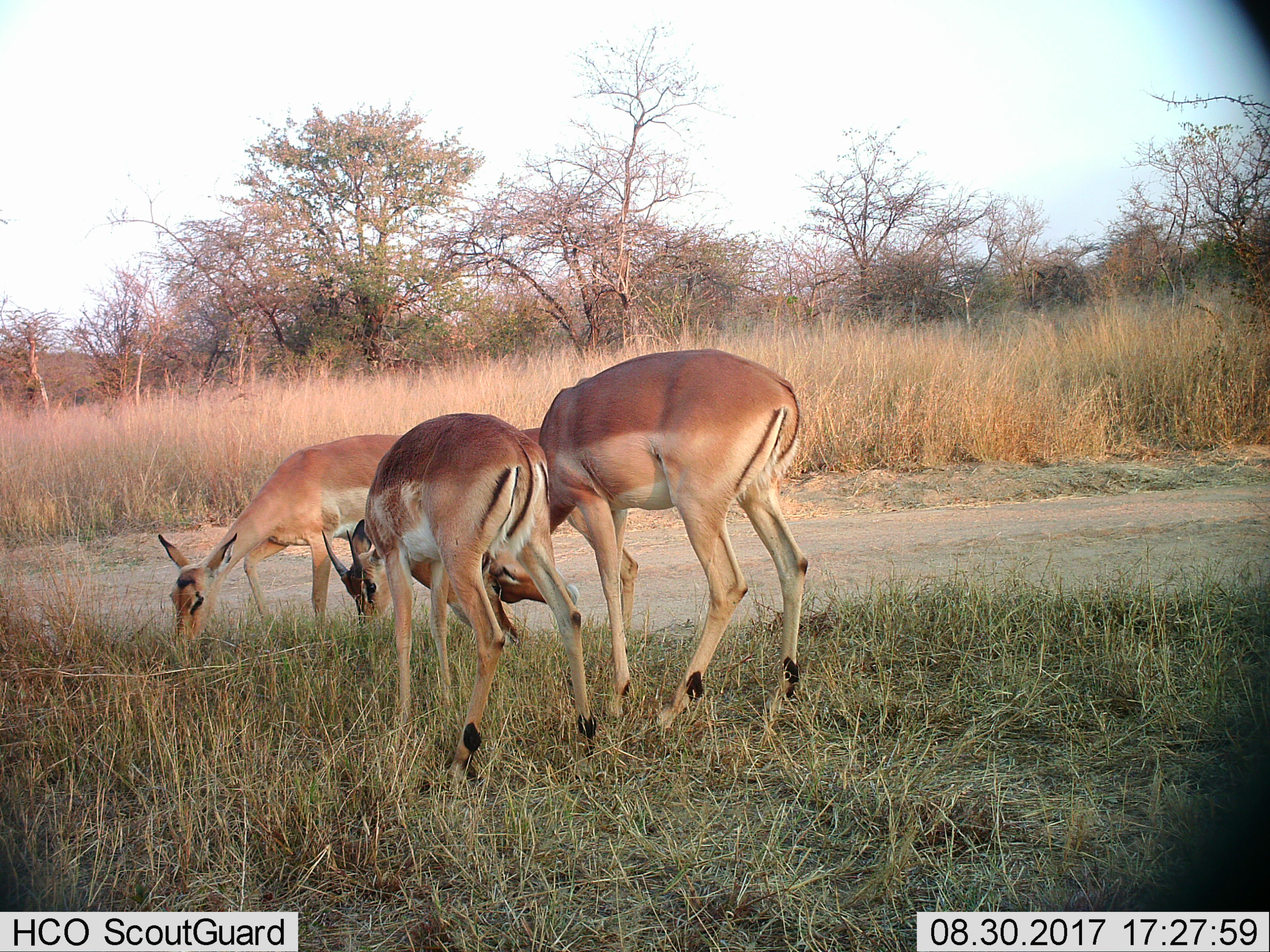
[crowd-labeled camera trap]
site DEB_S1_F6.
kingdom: Animalia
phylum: Chordata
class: Mammalia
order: Artiodactyla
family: Bovidae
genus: Aepyceros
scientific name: Aepyceros melampus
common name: impala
Impala (Aepyceros melampus), count 4. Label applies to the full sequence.